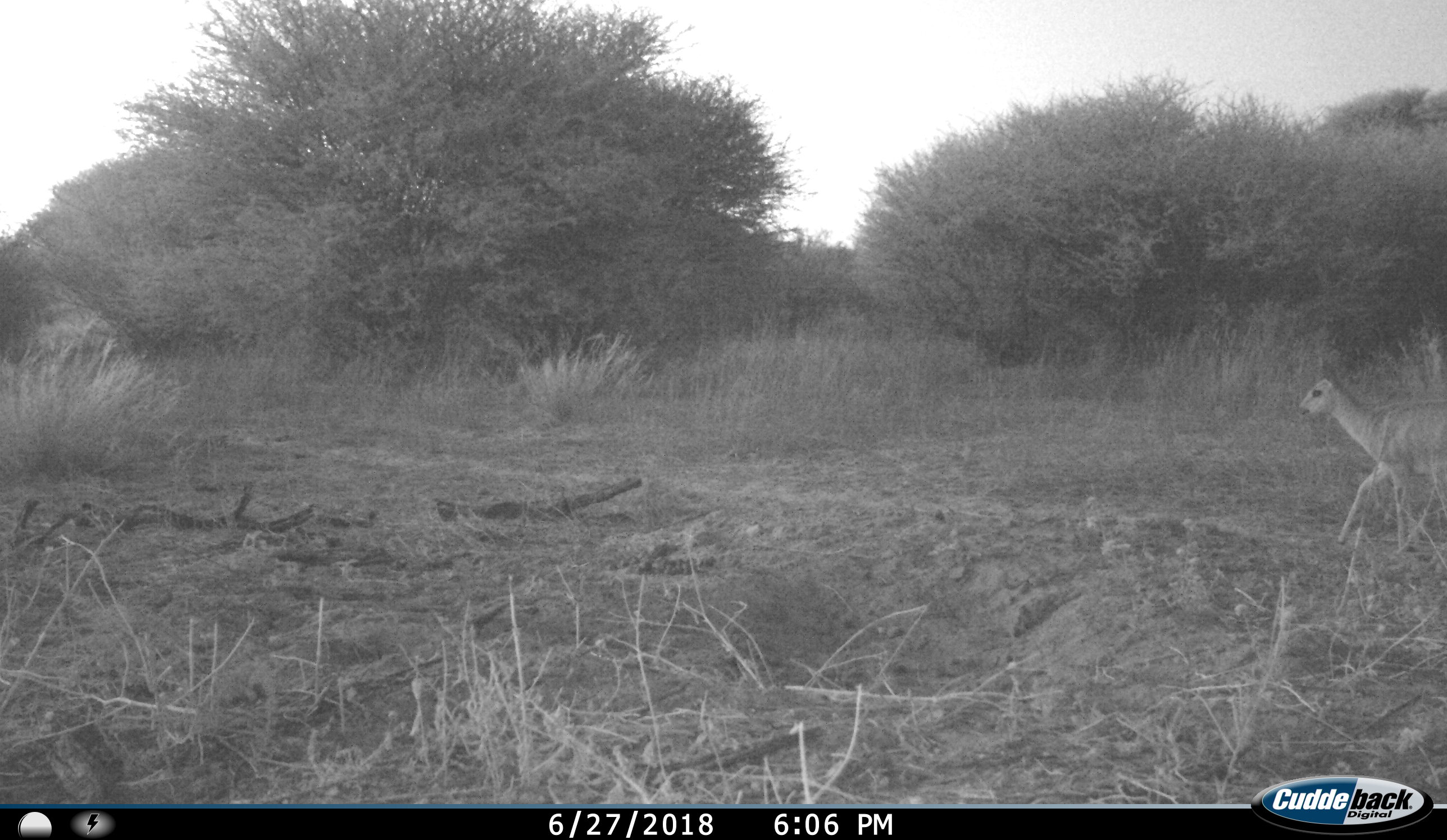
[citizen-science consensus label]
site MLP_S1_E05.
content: unidentified animal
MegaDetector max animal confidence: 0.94